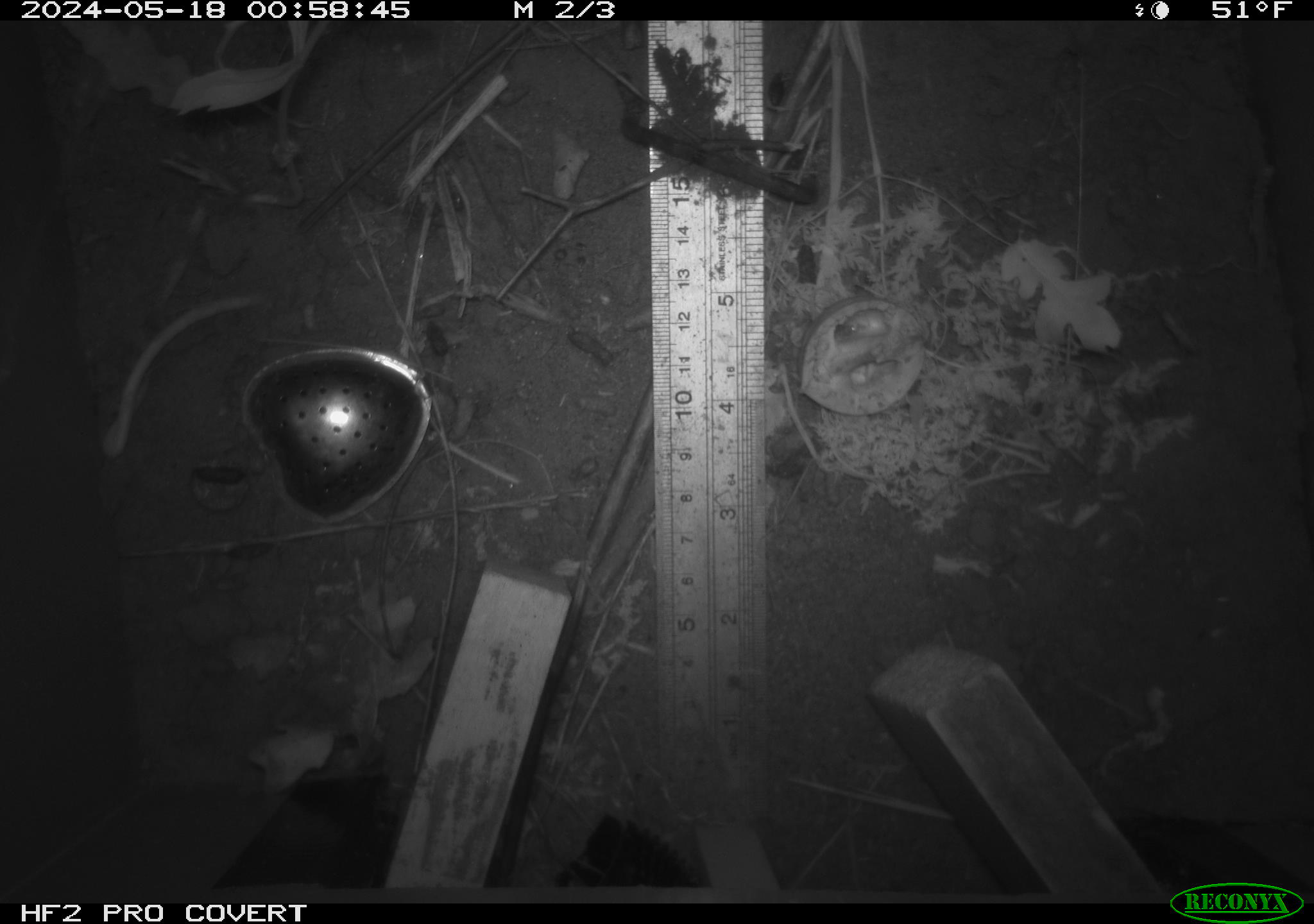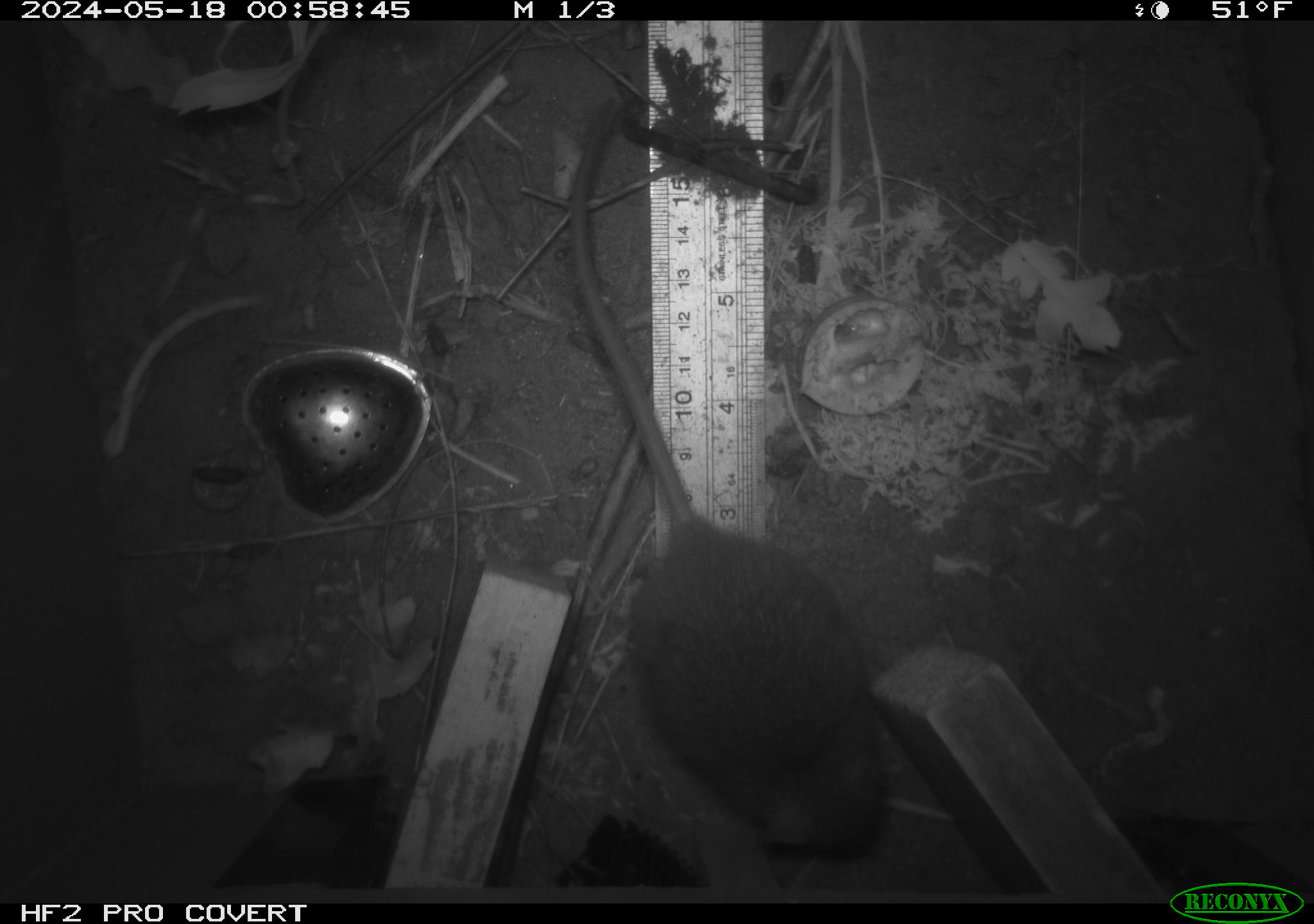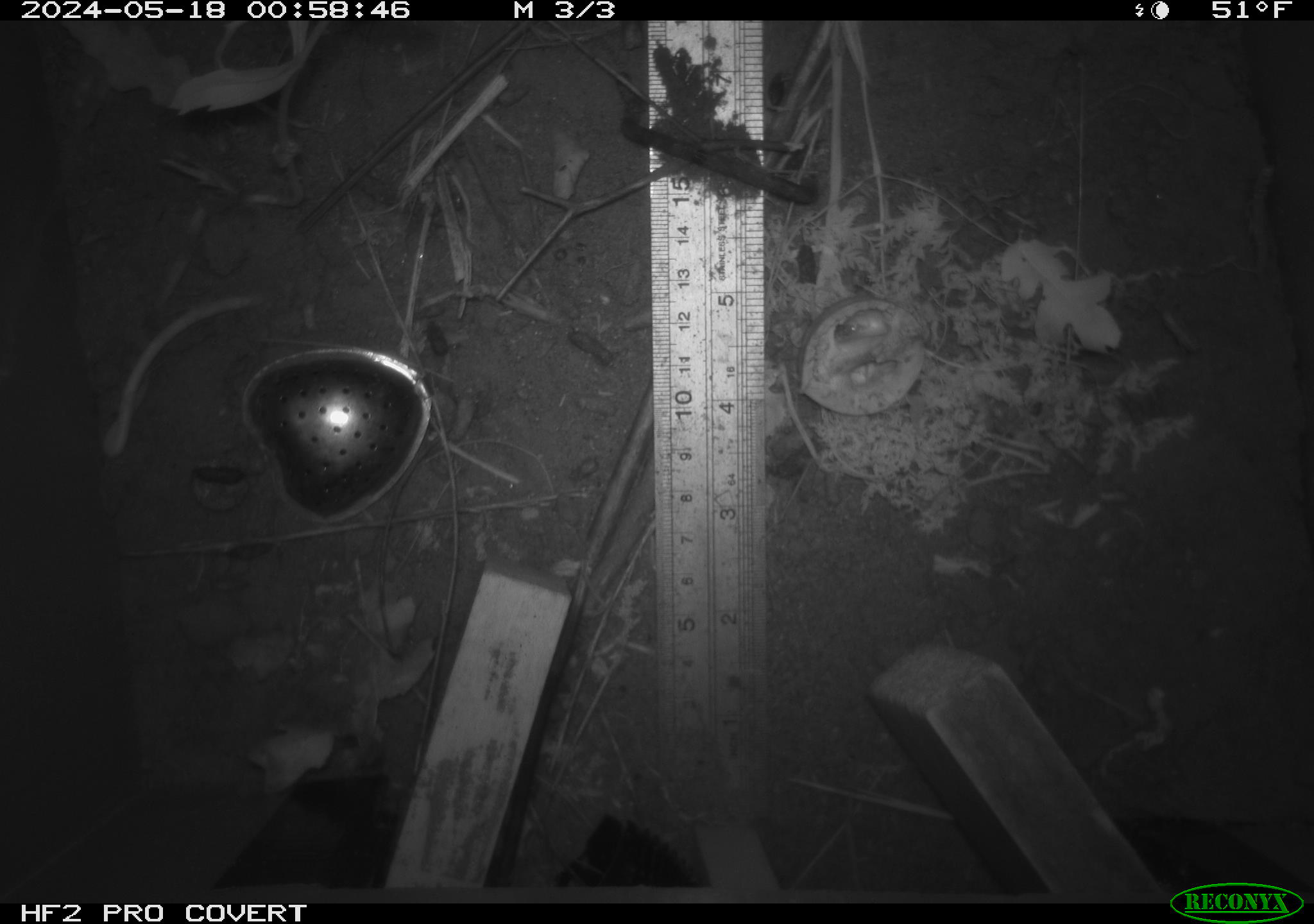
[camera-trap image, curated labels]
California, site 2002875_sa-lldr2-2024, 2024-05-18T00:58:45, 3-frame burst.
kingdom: Animalia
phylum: Chordata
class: Mammalia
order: Rodentia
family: Muridae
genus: Rattus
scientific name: Rattus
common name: rat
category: rattus species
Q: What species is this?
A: Rattus species (rat) (Rattus).